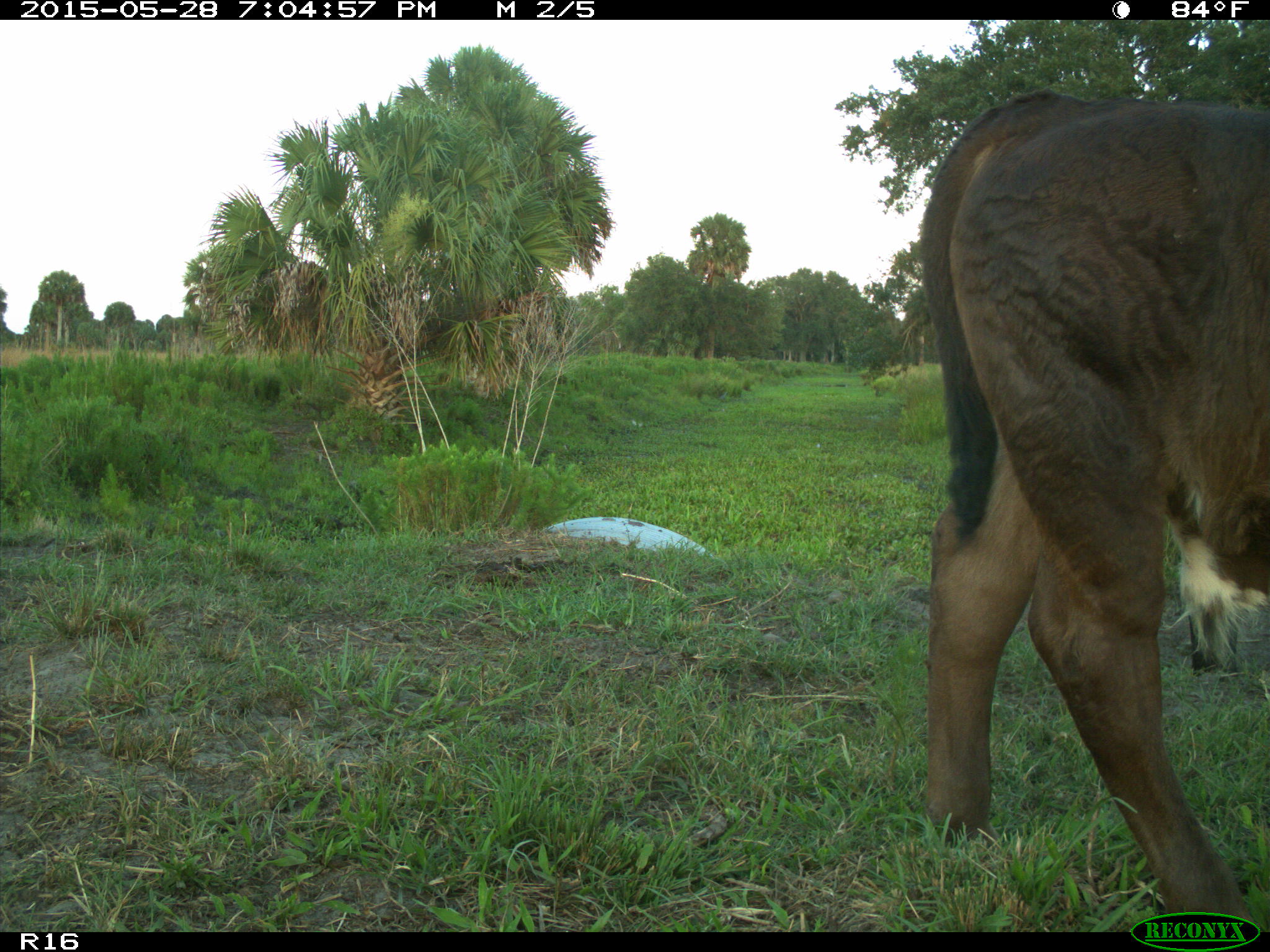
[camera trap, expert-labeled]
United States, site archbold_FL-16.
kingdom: Animalia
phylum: Chordata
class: Mammalia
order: Artiodactyla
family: Bovidae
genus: Bos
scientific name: Bos taurus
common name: domestic cow